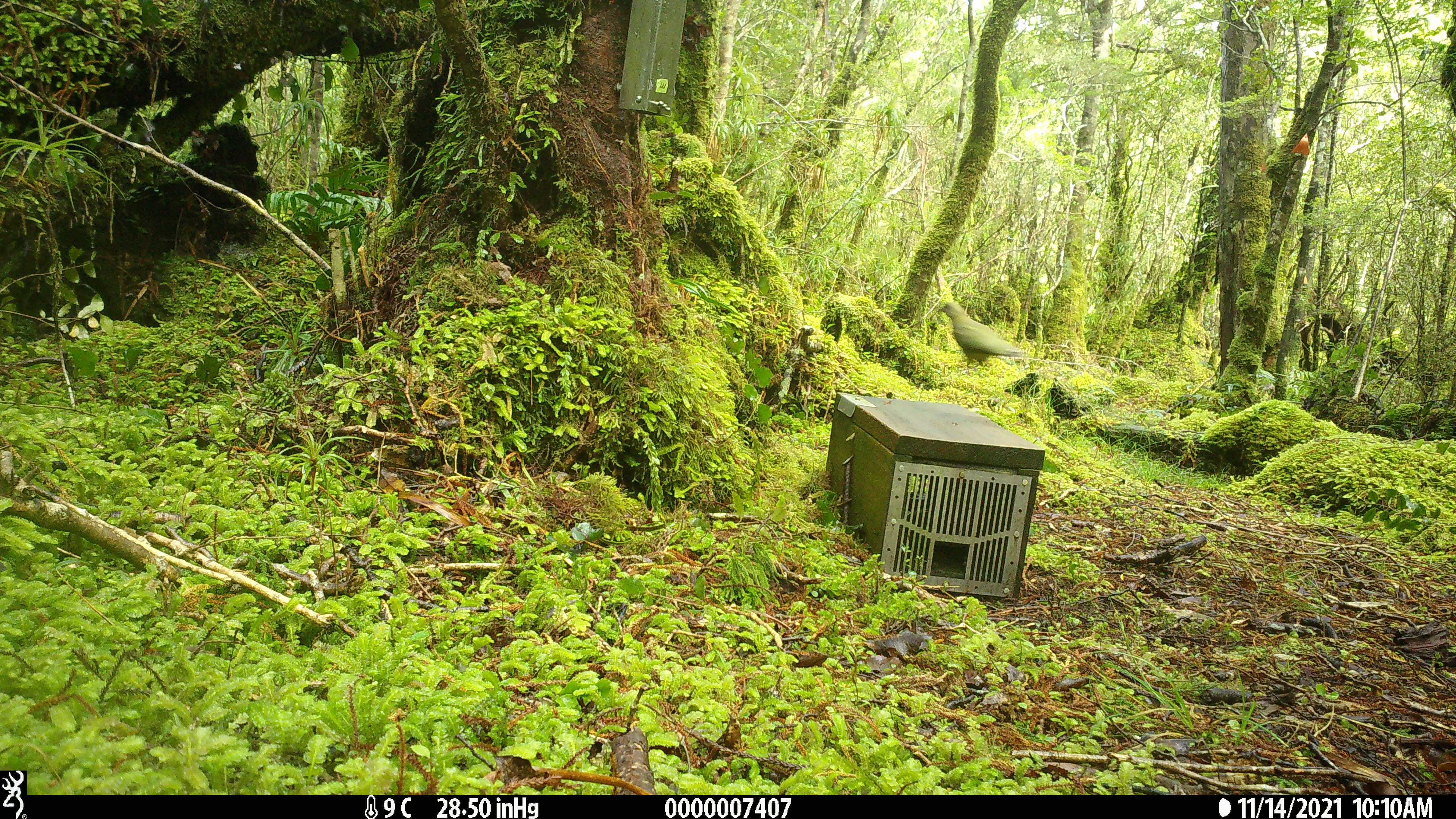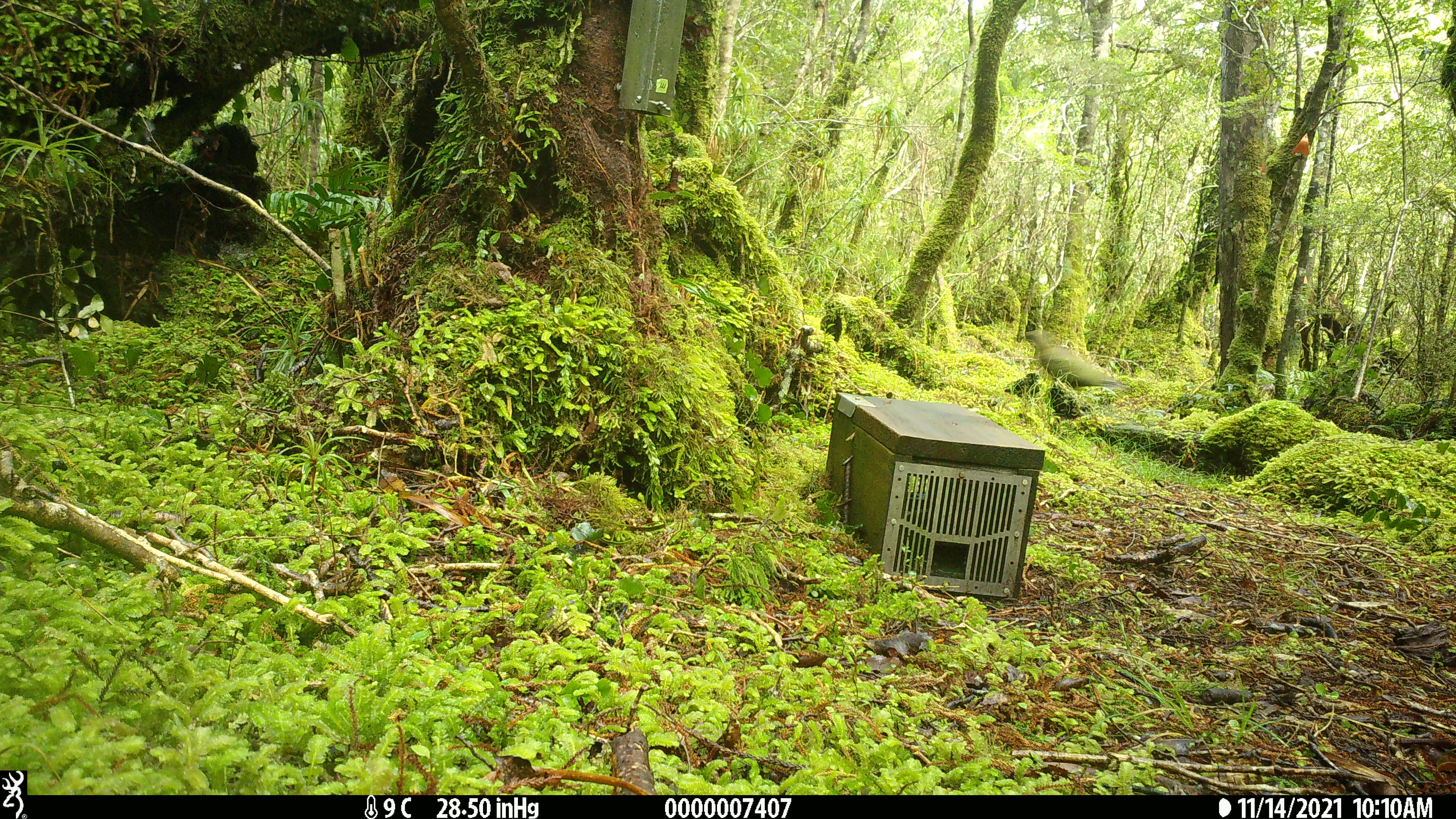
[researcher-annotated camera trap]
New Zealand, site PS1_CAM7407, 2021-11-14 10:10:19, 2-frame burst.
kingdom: Animalia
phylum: Chordata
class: Aves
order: Psittaciformes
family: Strigopidae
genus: Nestor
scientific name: Nestor notabilis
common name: kea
Kea (Nestor notabilis).